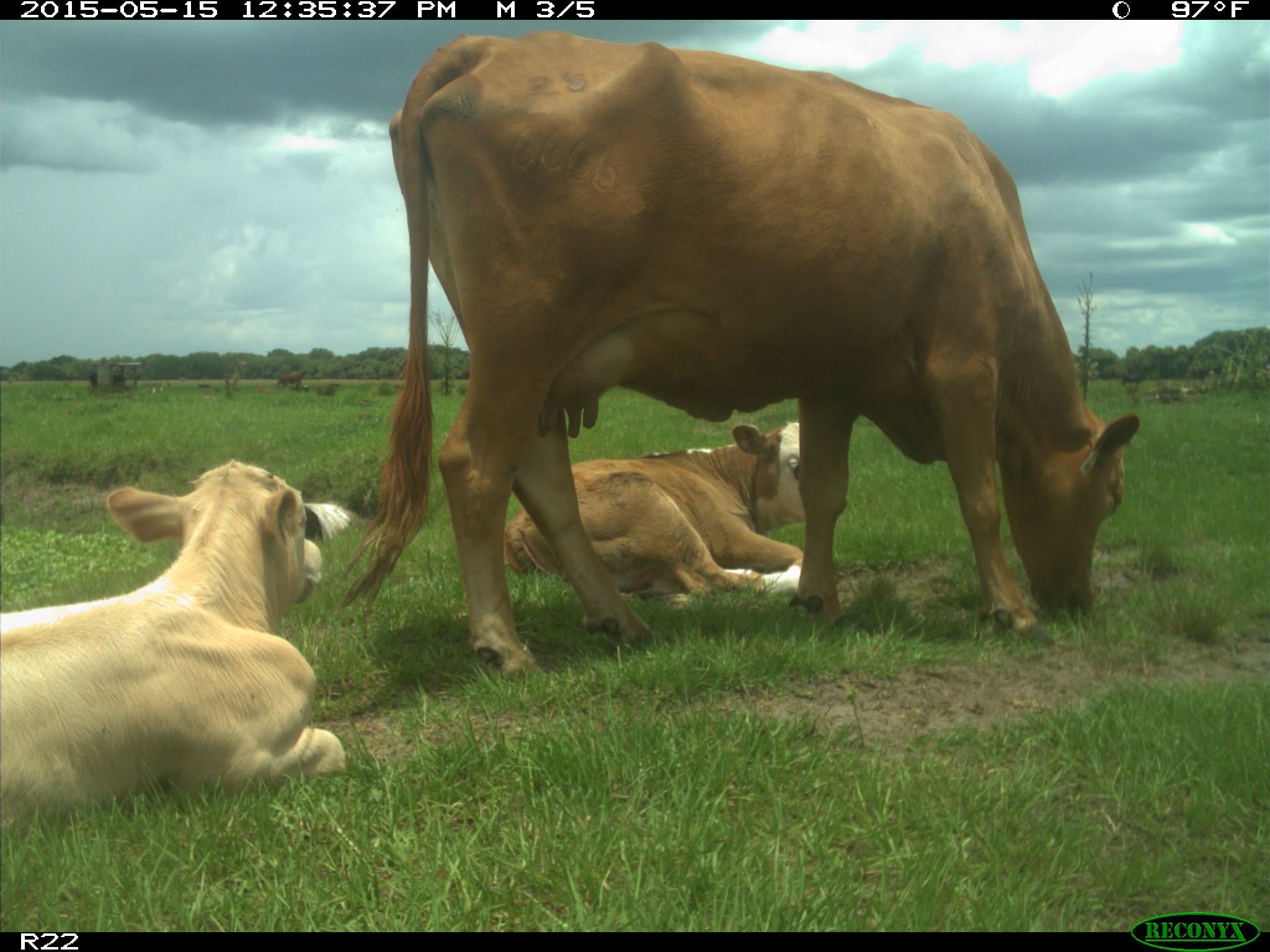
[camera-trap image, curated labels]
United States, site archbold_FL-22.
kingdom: Animalia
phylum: Chordata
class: Mammalia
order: Artiodactyla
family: Bovidae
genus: Bos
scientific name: Bos taurus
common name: domestic cow